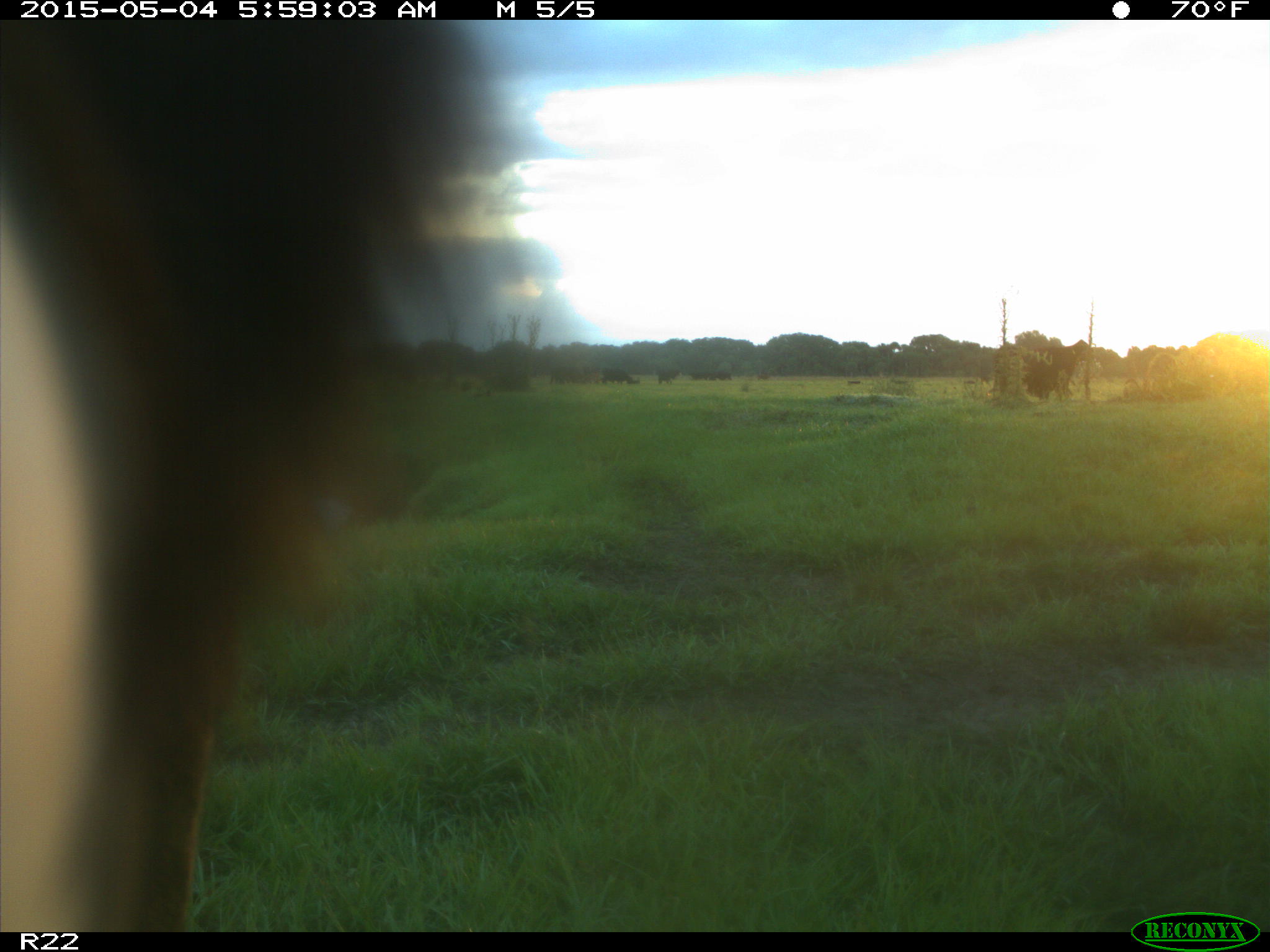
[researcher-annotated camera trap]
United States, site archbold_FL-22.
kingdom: Animalia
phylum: Chordata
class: Mammalia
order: Artiodactyla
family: Bovidae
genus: Bos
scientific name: Bos taurus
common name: domestic cow